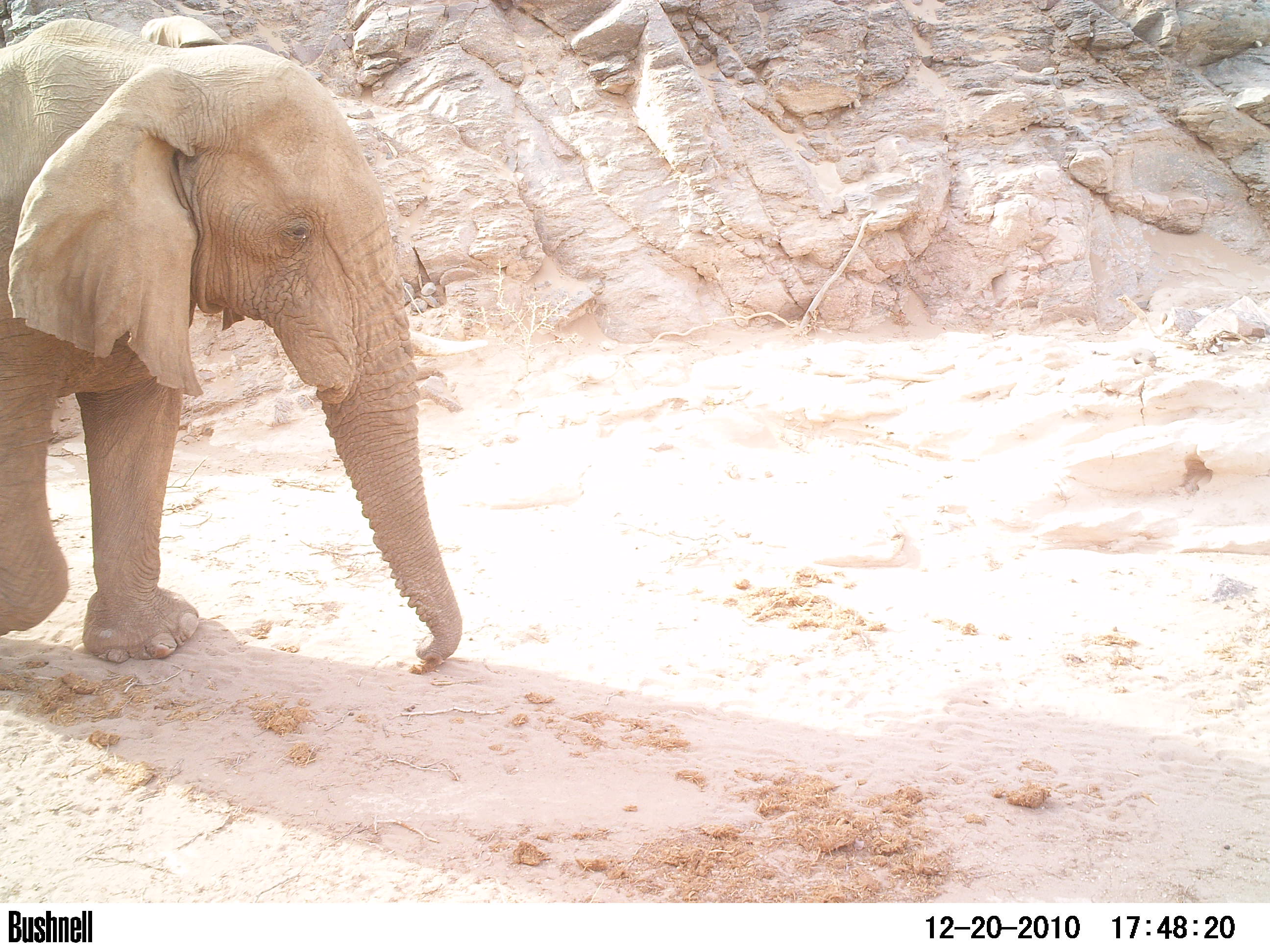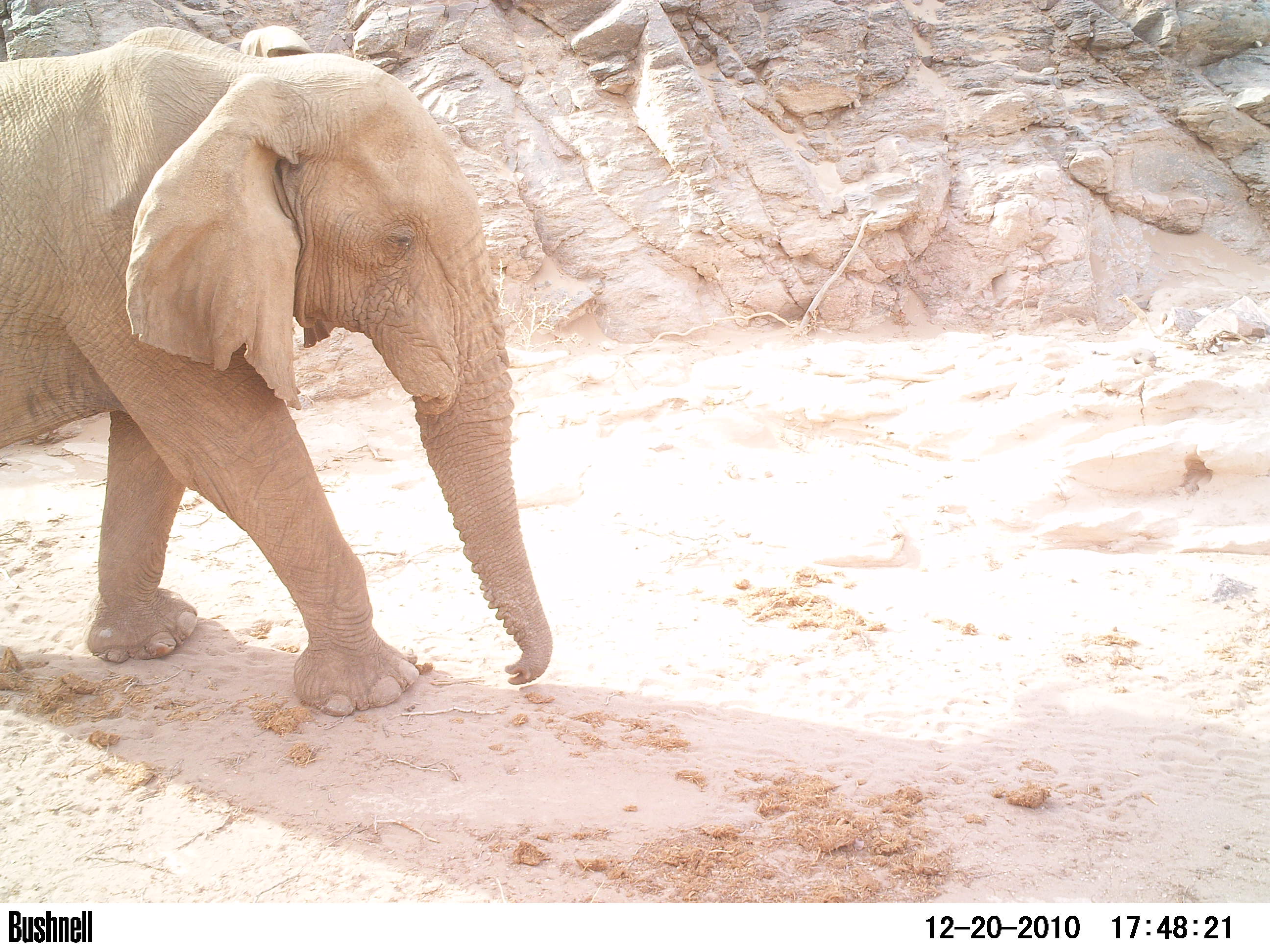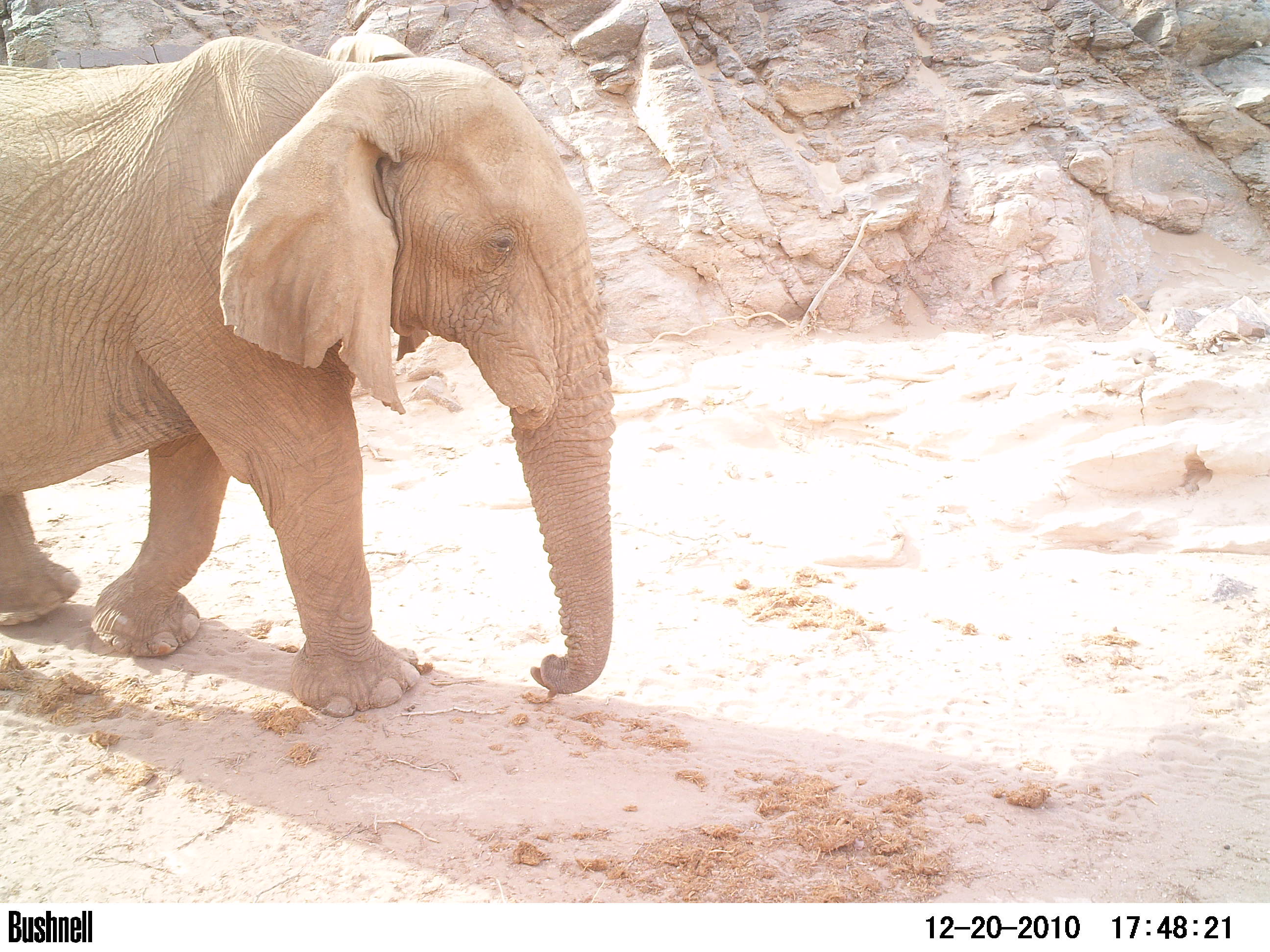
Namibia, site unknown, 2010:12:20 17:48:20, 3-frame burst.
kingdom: Animalia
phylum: Chordata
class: Mammalia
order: Proboscidea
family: Elephantidae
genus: Loxodonta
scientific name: Loxodonta africana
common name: african elephant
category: loxodanta africana